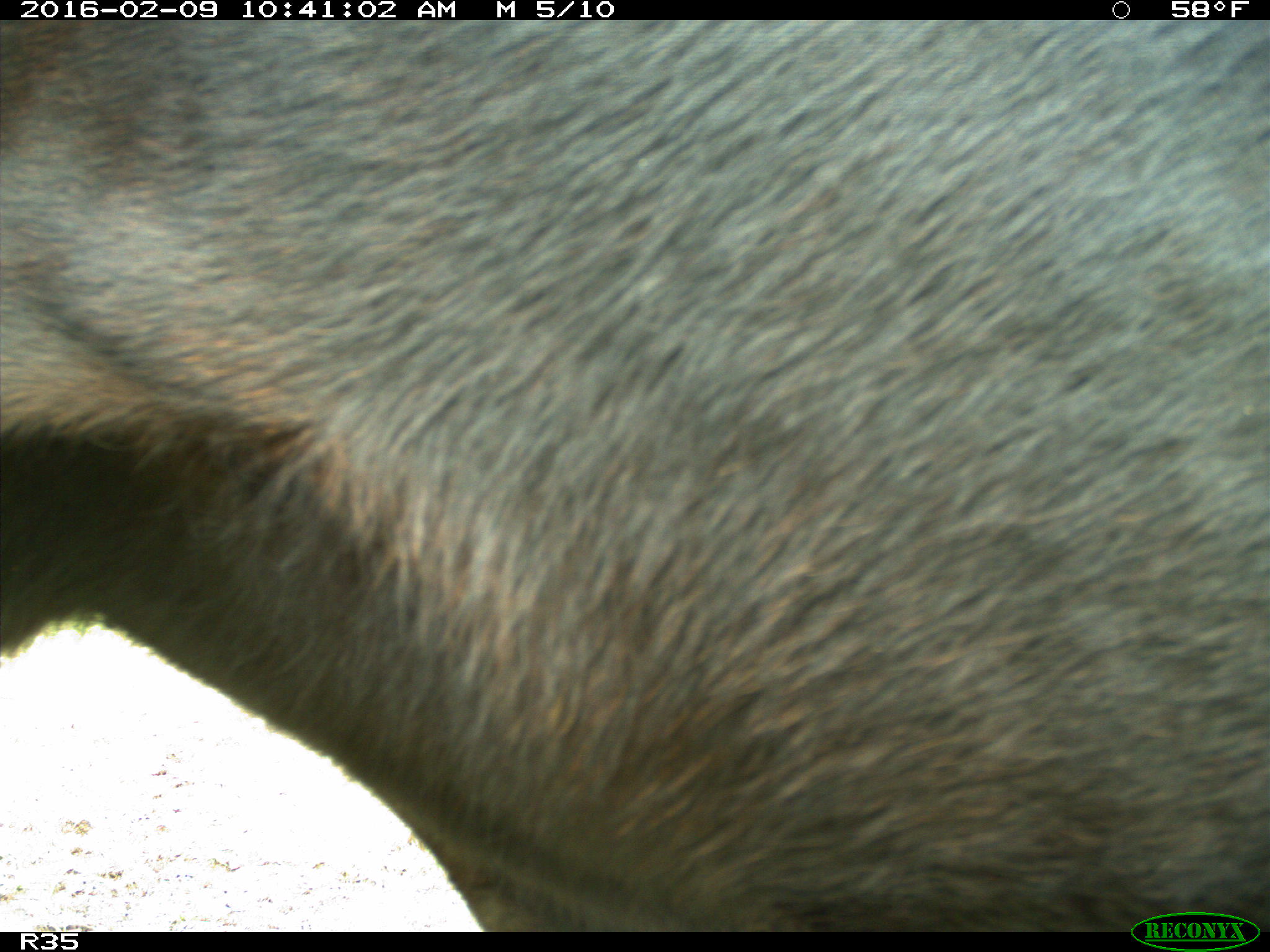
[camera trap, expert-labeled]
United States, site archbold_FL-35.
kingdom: Animalia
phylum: Chordata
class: Mammalia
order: Artiodactyla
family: Bovidae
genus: Bos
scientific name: Bos taurus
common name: domestic cow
Bos taurus (domestic cow).